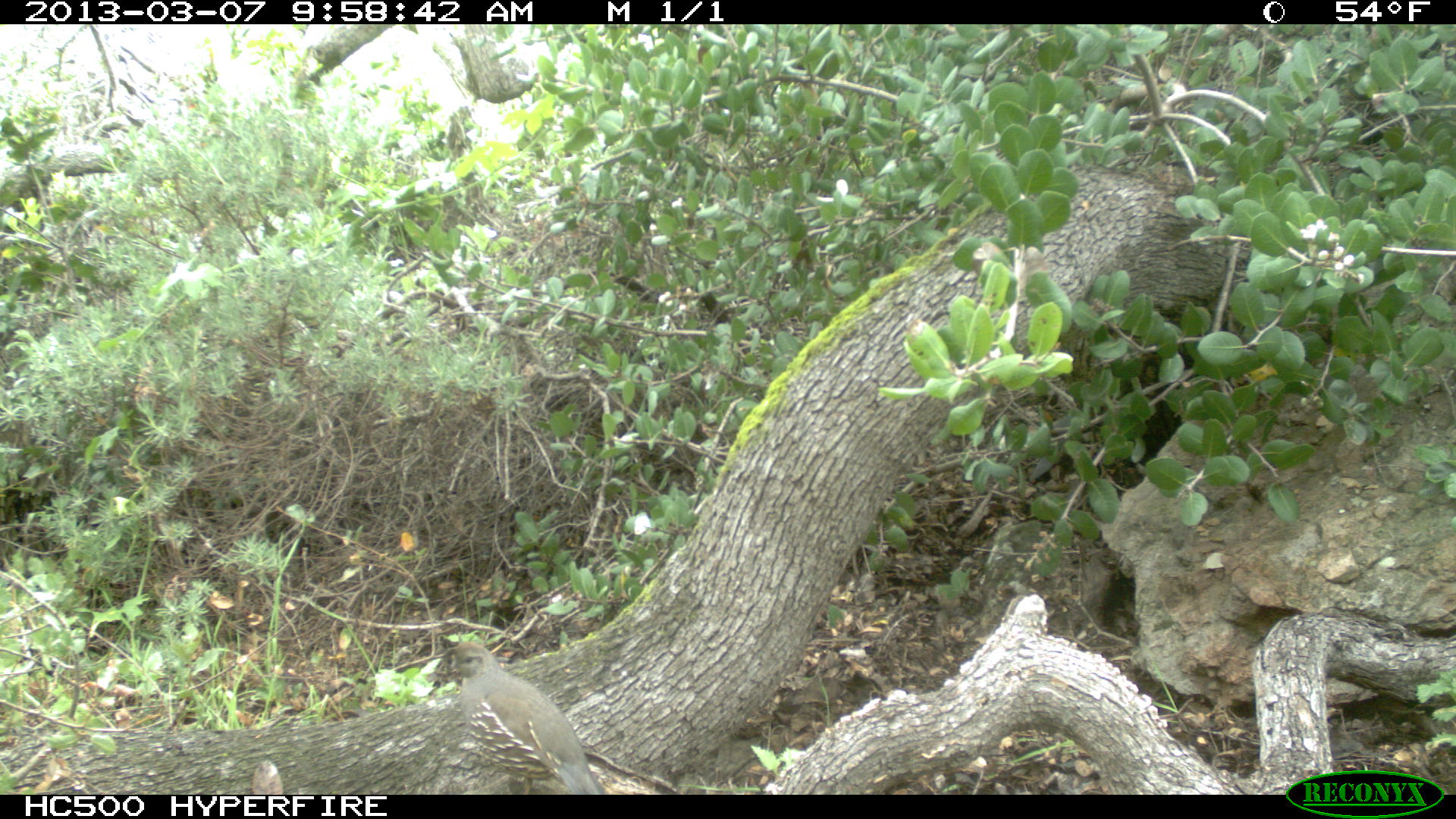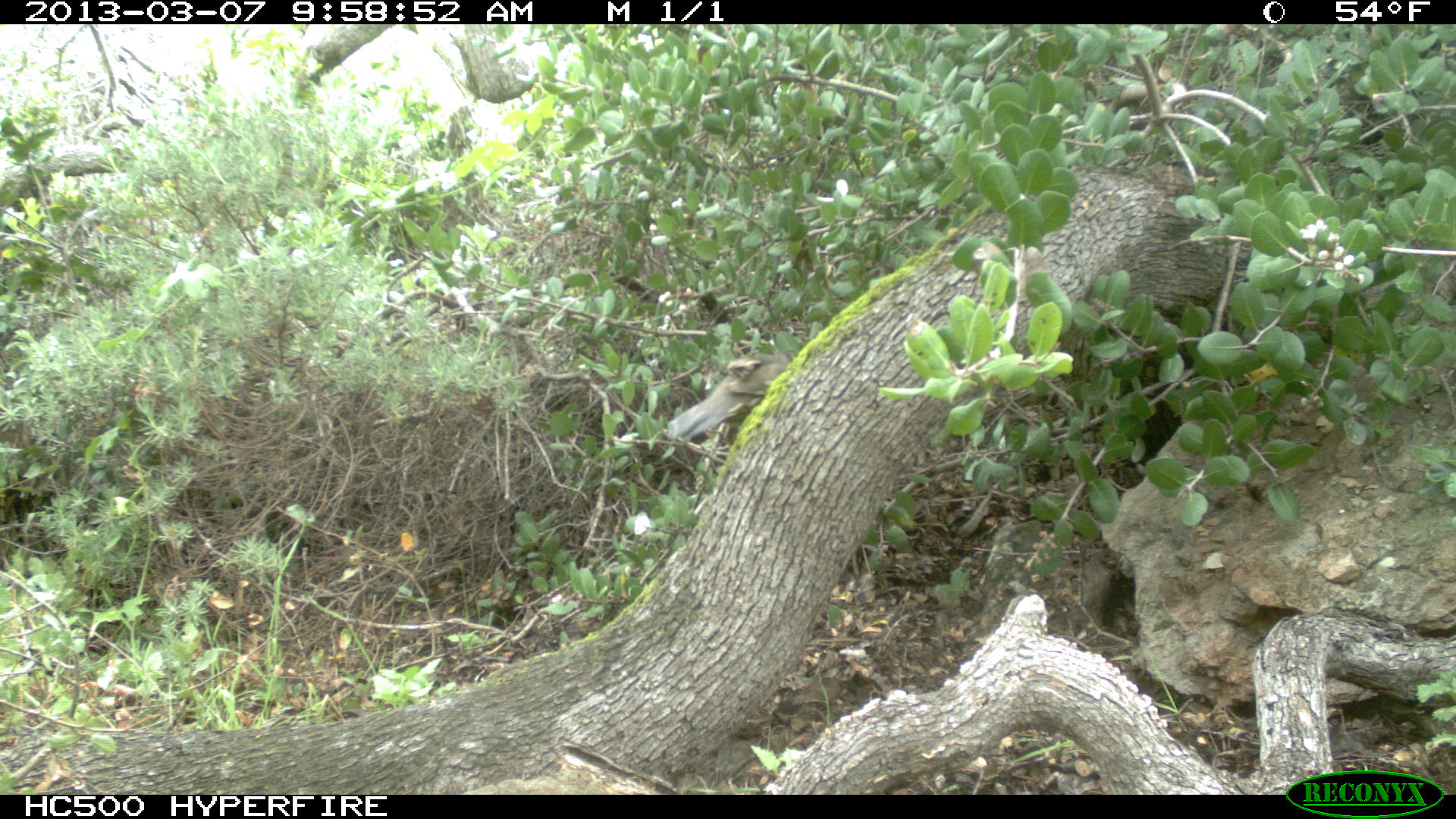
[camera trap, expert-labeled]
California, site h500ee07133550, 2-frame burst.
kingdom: Animalia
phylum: Chordata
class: Aves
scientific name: Aves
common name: bird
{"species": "bird (Aves)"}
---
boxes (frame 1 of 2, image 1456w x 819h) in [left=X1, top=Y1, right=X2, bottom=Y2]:
bird: [left=425, top=642, right=608, bottom=794]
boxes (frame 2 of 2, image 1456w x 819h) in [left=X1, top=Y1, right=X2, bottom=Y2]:
bird: [left=669, top=352, right=791, bottom=441]